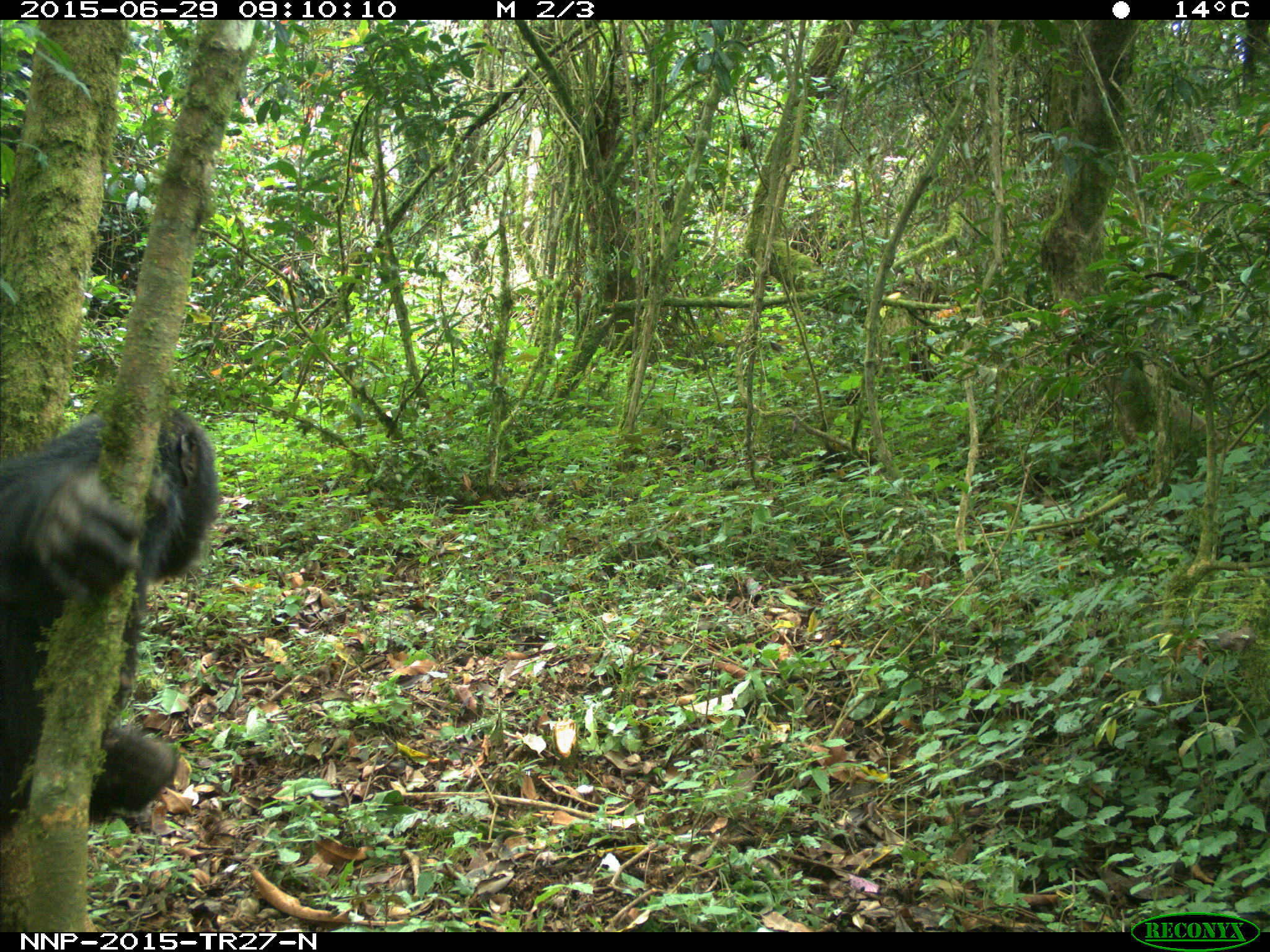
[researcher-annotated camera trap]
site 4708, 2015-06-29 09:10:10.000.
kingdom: Animalia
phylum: Chordata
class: Mammalia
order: Primates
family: Hominidae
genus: Pan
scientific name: Pan troglodytes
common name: chimpanzee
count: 1